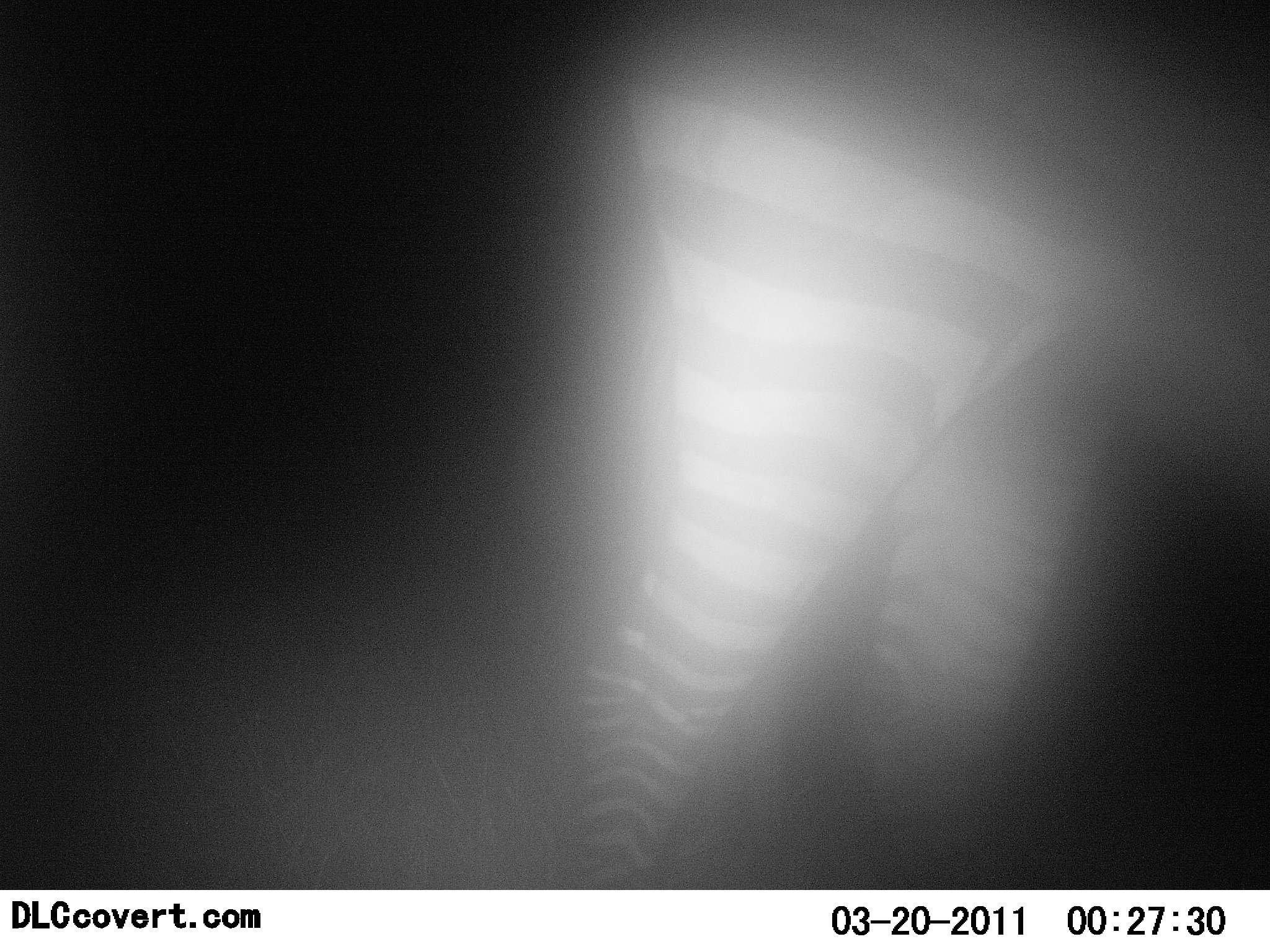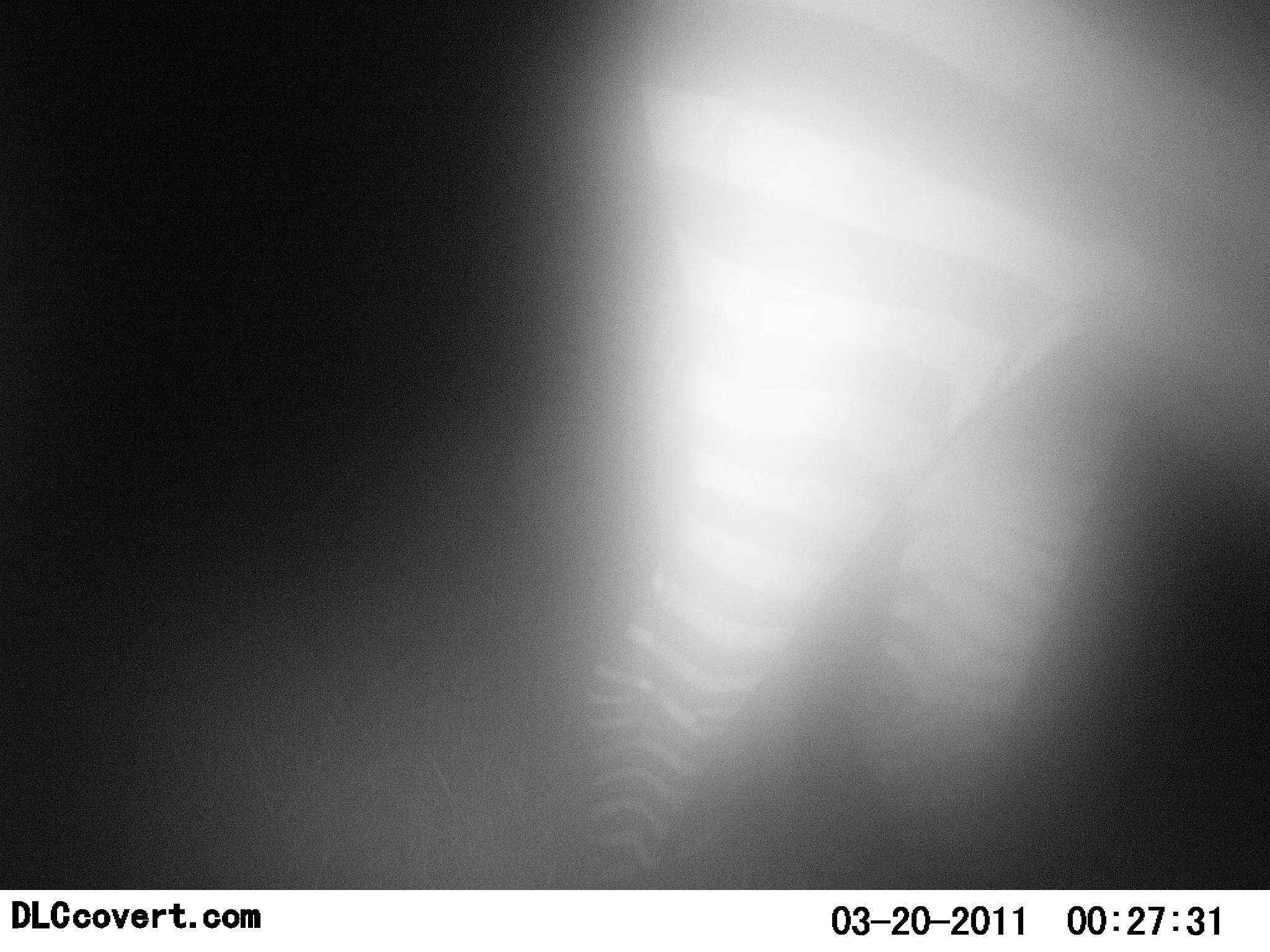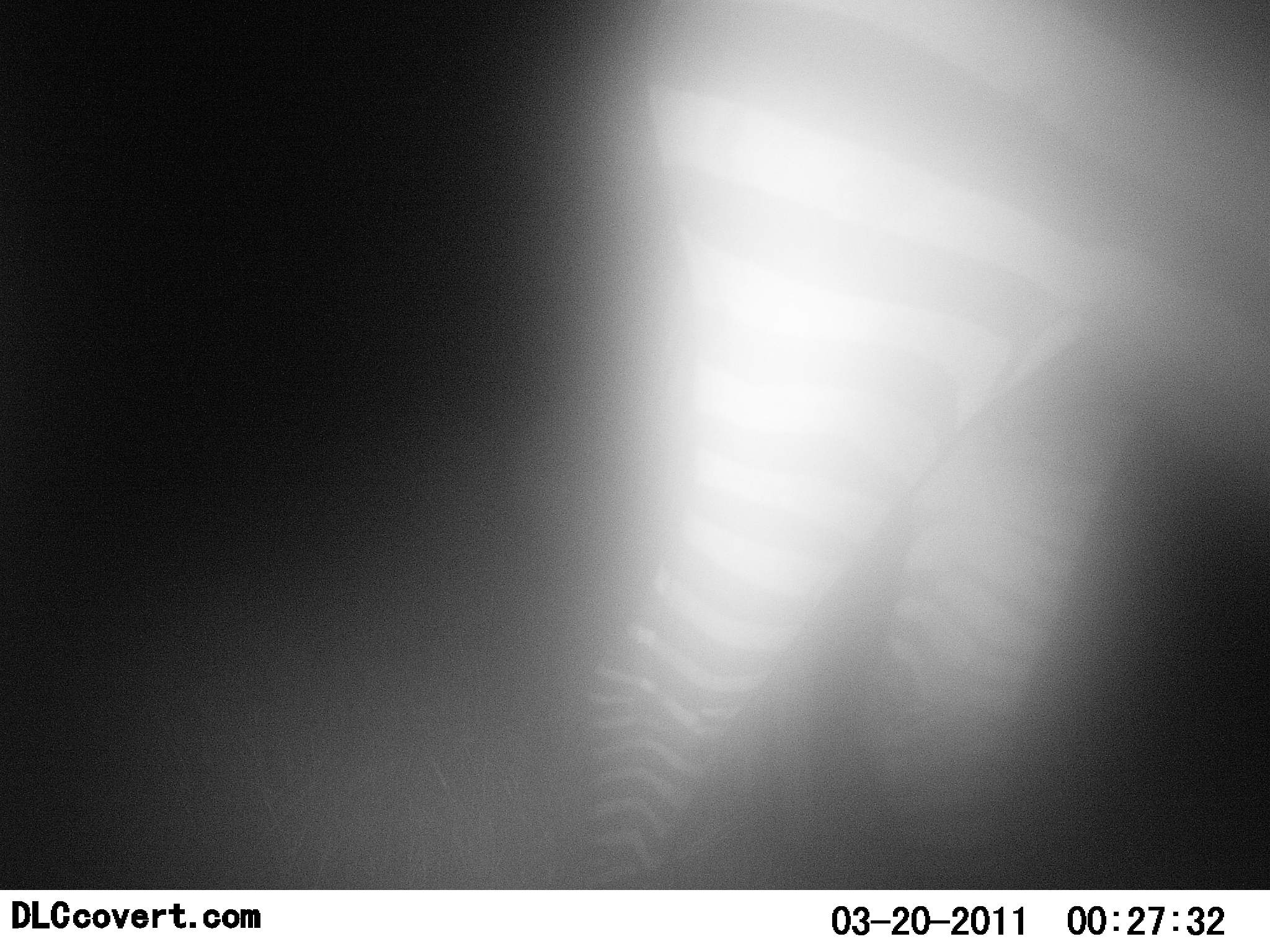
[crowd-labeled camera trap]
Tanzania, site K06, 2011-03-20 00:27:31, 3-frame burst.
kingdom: Animalia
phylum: Chordata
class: Mammalia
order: Perissodactyla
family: Equidae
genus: Equus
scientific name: Equus quagga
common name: plains zebra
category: zebra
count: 1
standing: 93%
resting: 0%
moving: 7%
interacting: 0%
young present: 0%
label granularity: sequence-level